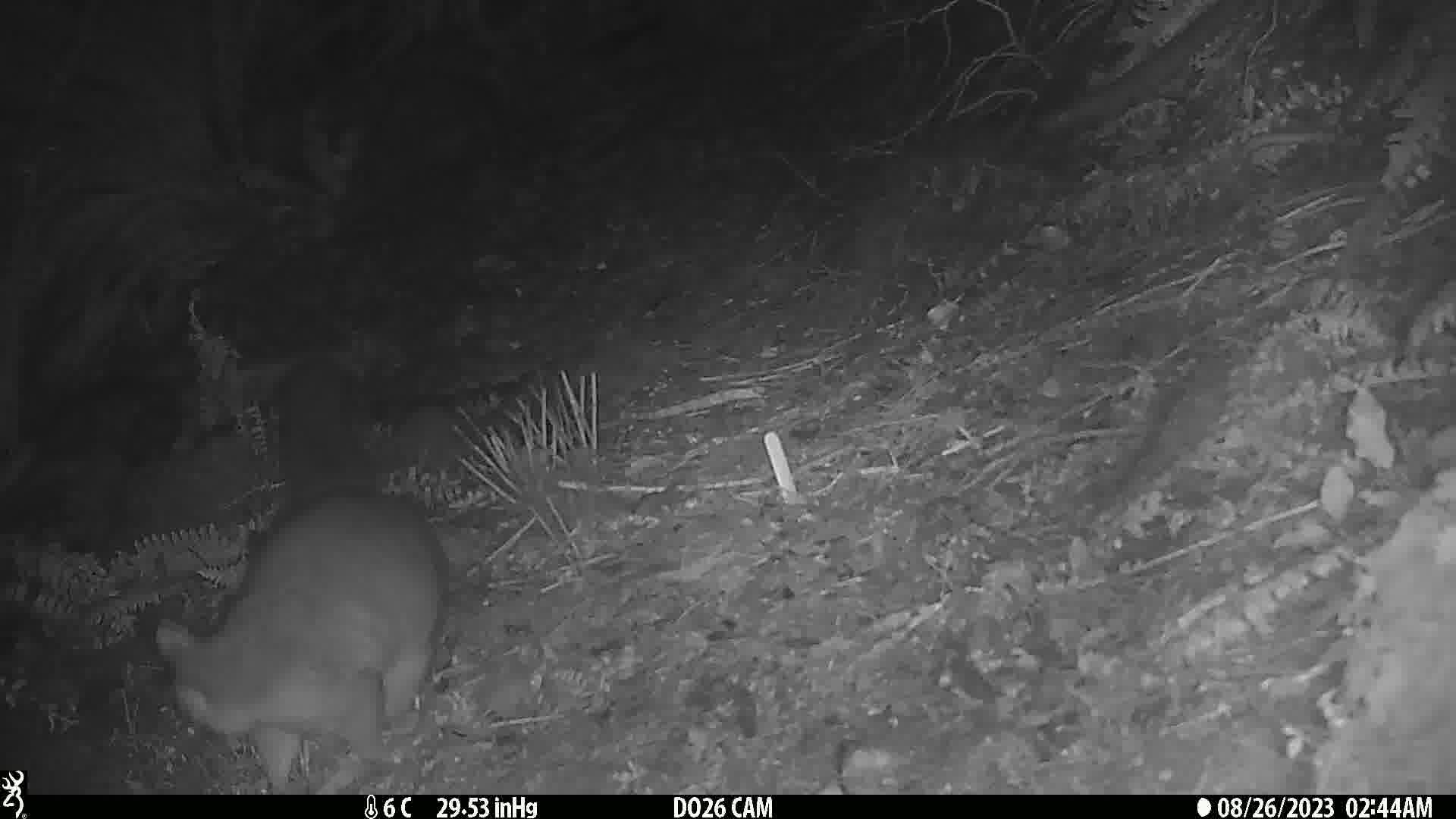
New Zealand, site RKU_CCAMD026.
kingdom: Animalia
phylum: Chordata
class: Mammalia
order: Diprotodontia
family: Phalangeridae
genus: Trichosurus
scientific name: Trichosurus vulpecula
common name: common brushtail possum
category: possum